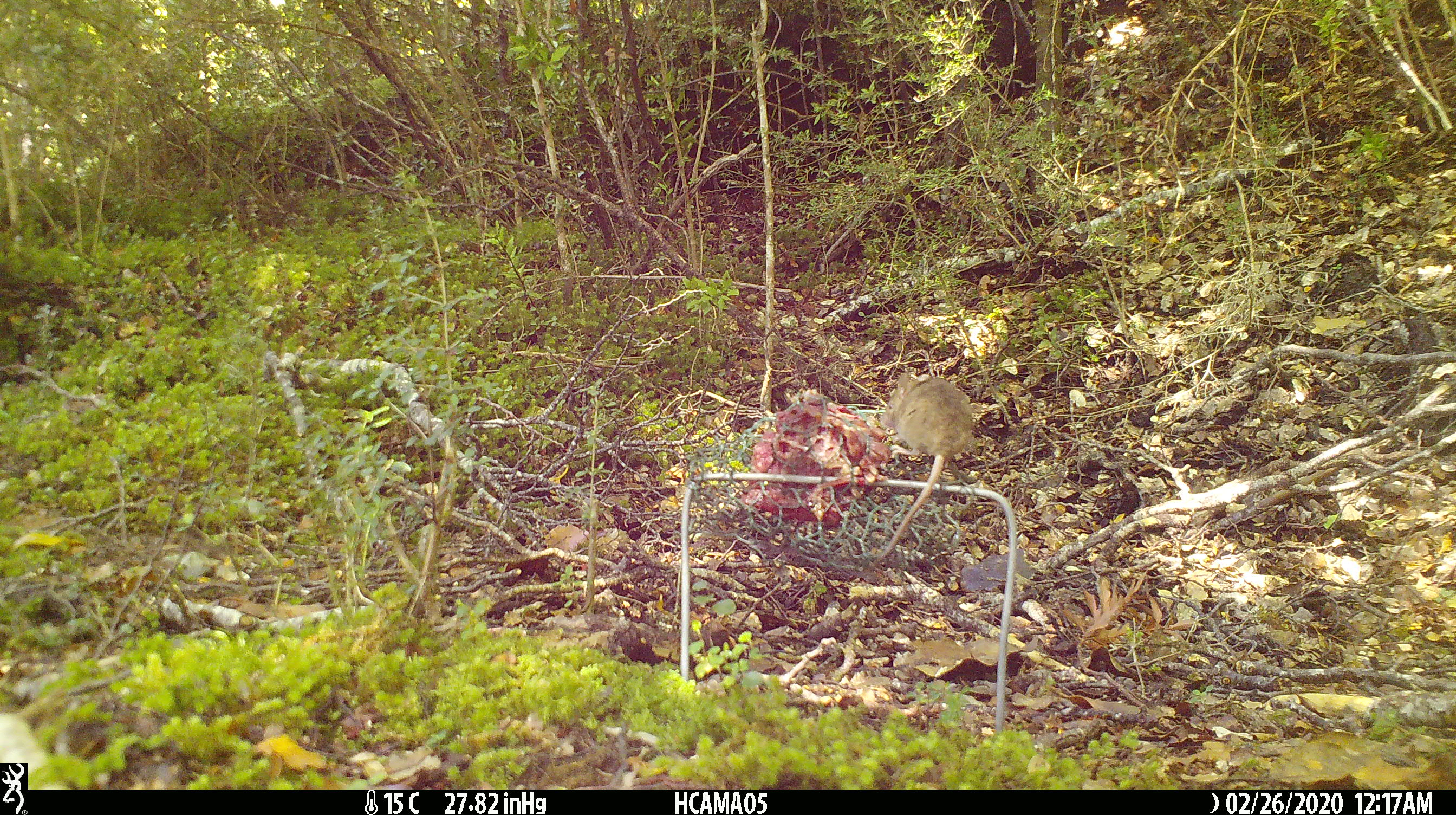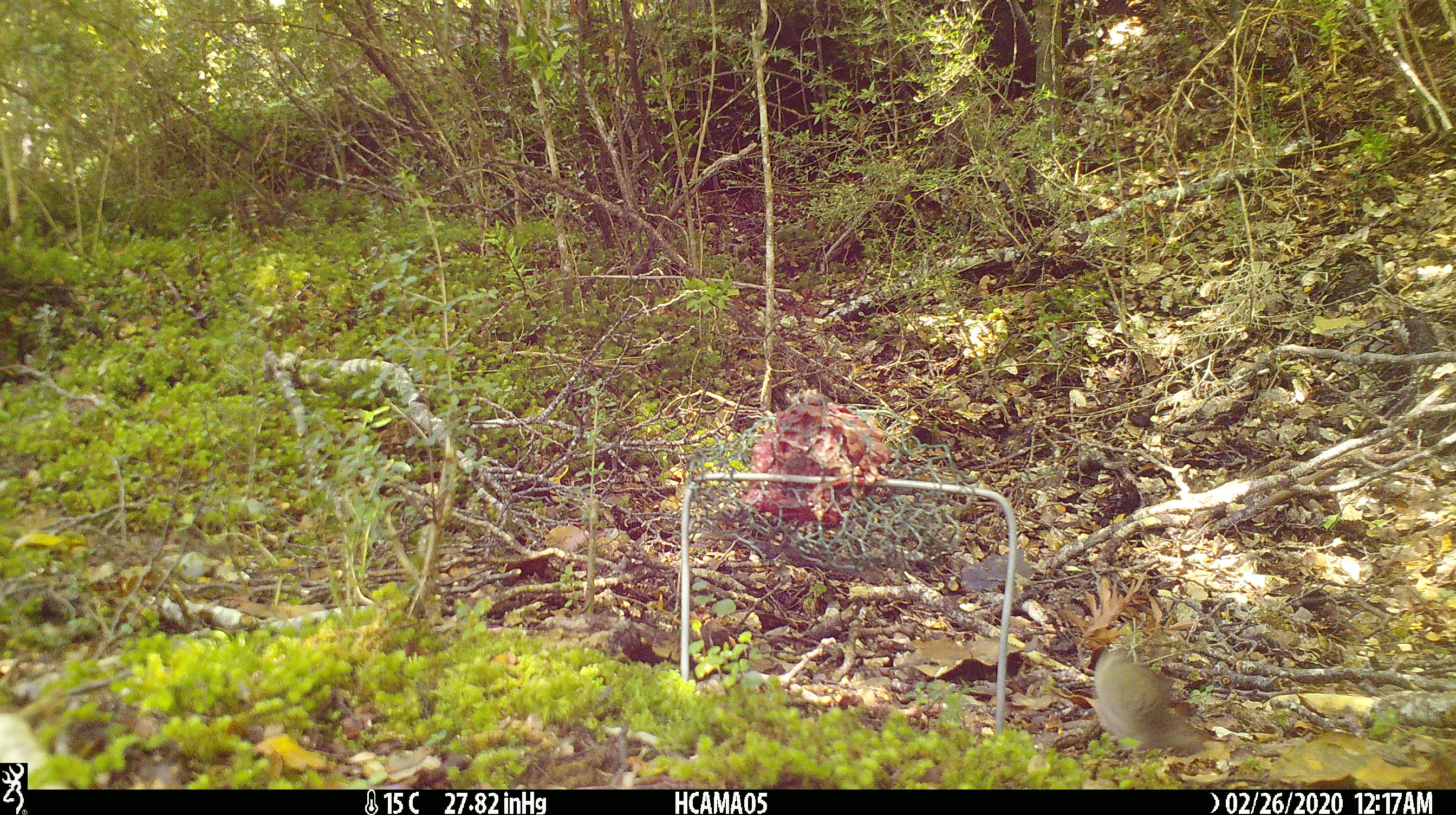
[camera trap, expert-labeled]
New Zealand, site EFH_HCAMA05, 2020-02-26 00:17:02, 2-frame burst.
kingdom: Animalia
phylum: Chordata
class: Mammalia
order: Rodentia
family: Muridae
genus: Mus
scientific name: Mus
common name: mouse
Mouse (Mus).